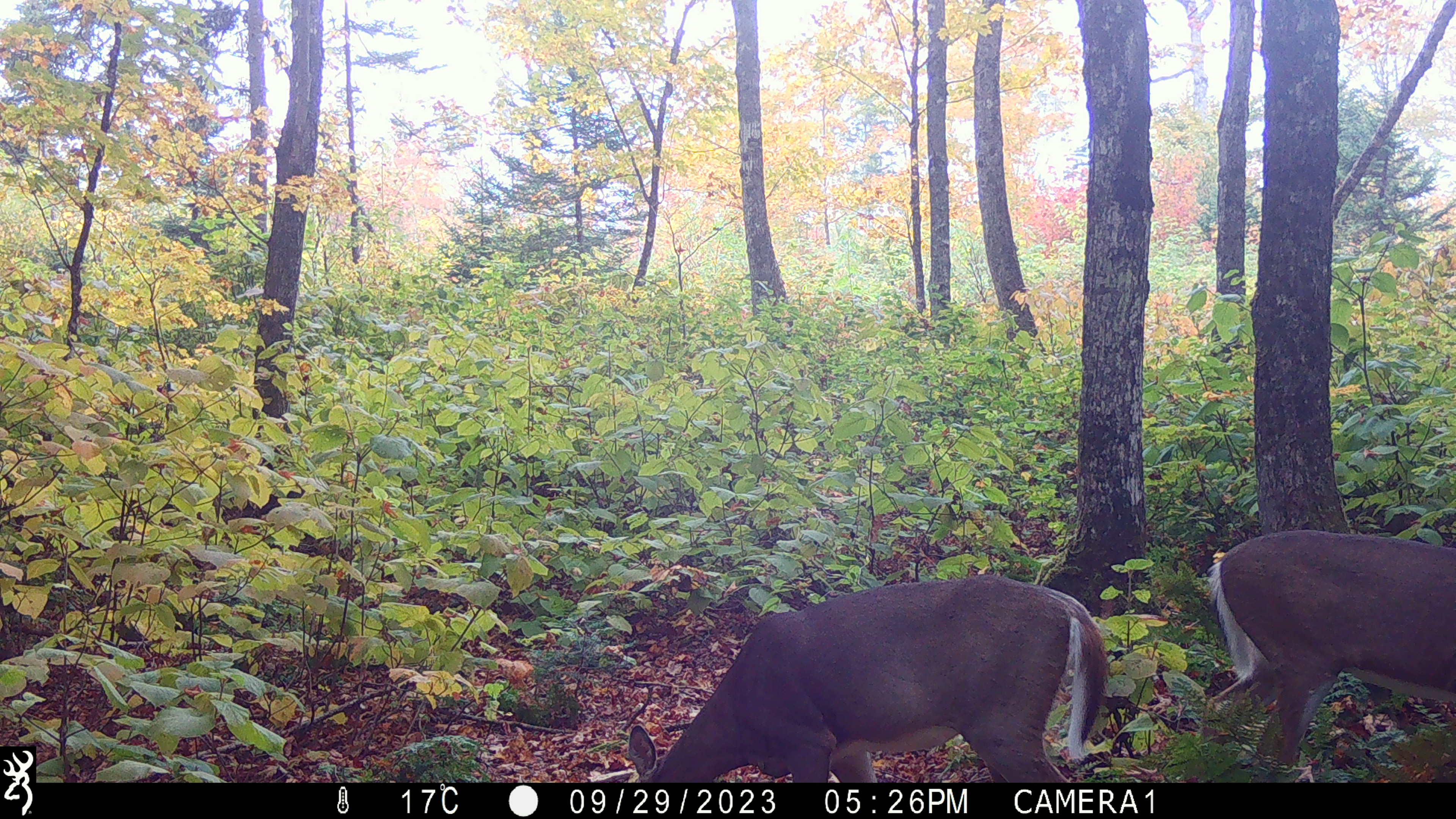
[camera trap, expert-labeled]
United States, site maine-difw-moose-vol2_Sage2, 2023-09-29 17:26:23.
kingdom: Animalia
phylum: Chordata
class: Mammalia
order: Artiodactyla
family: Cervidae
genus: Odocoileus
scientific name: Odocoileus virginianus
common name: white-tailed deer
White-tailed deer (Odocoileus virginianus).